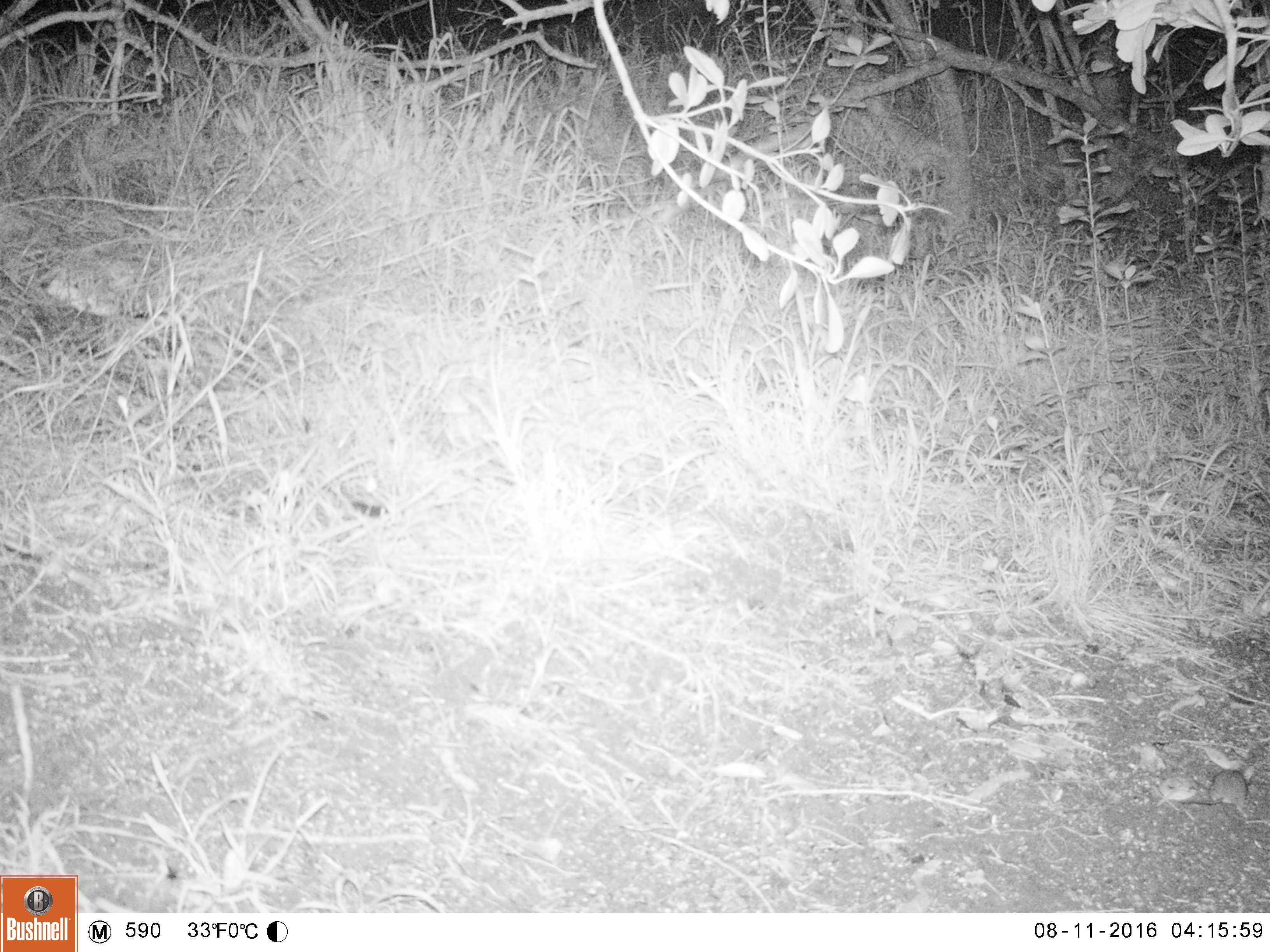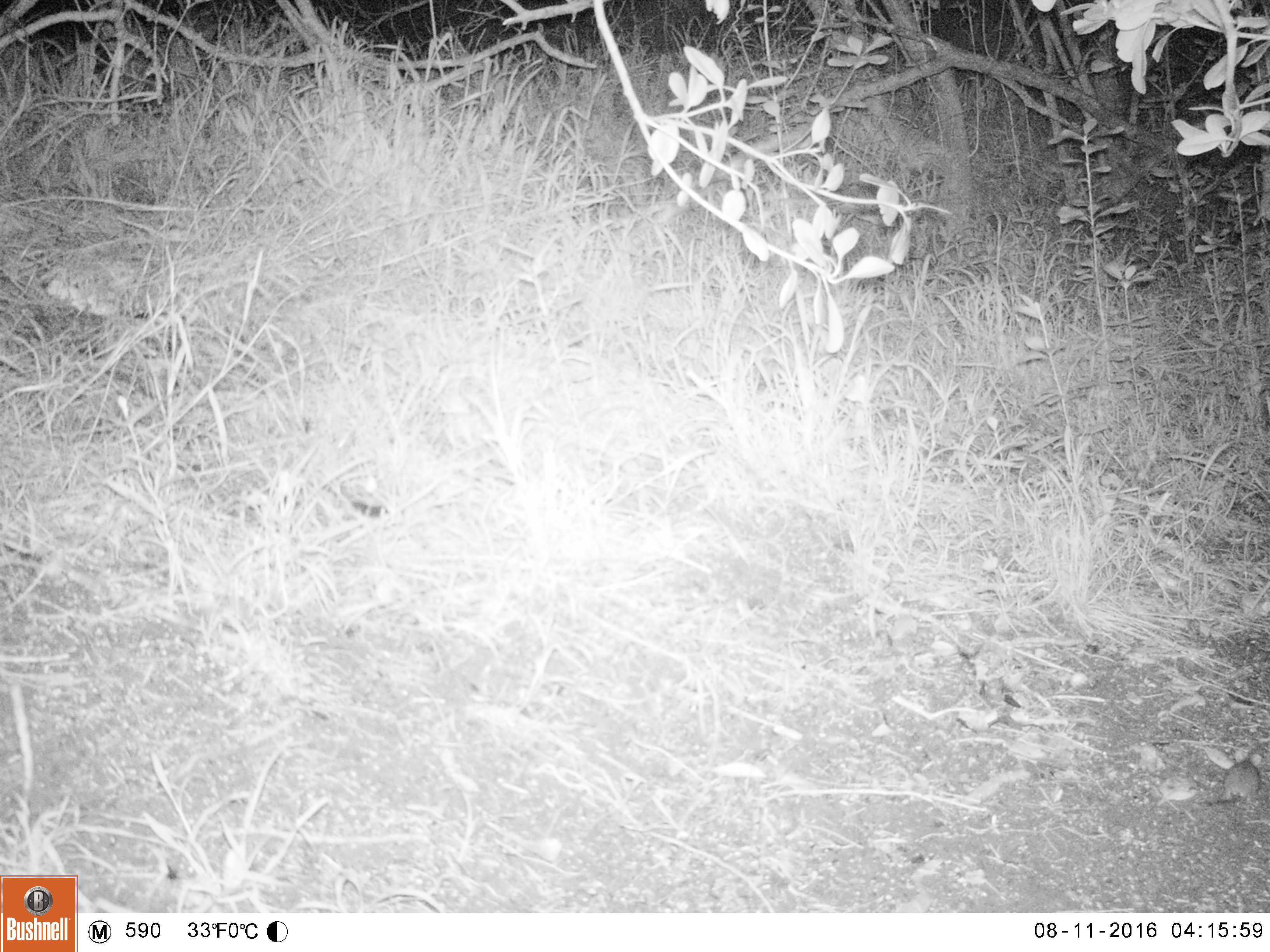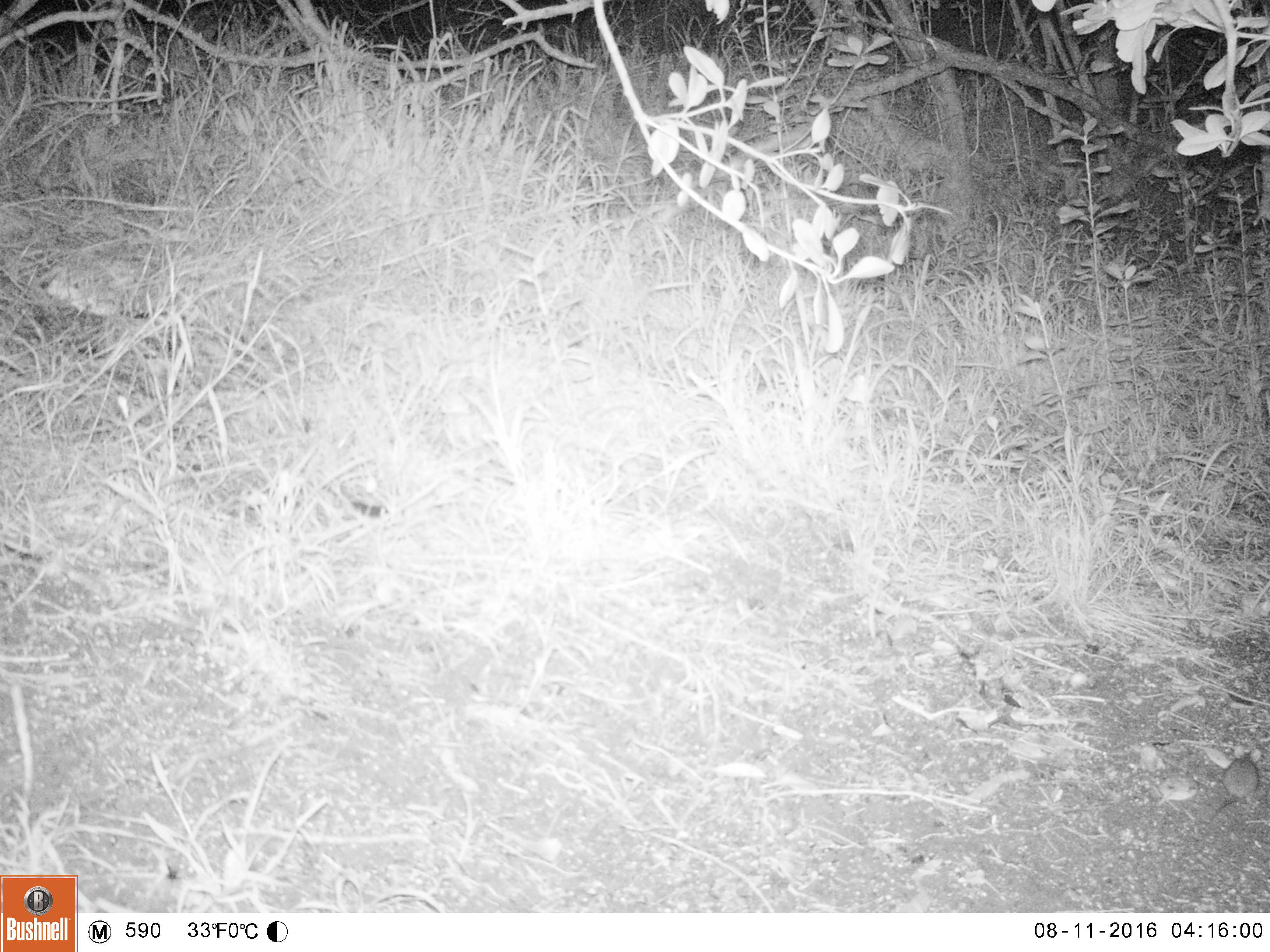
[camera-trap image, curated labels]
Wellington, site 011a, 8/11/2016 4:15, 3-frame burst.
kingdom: Animalia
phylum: Chordata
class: Mammalia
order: Rodentia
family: Muridae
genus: Mus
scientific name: Mus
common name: mouse